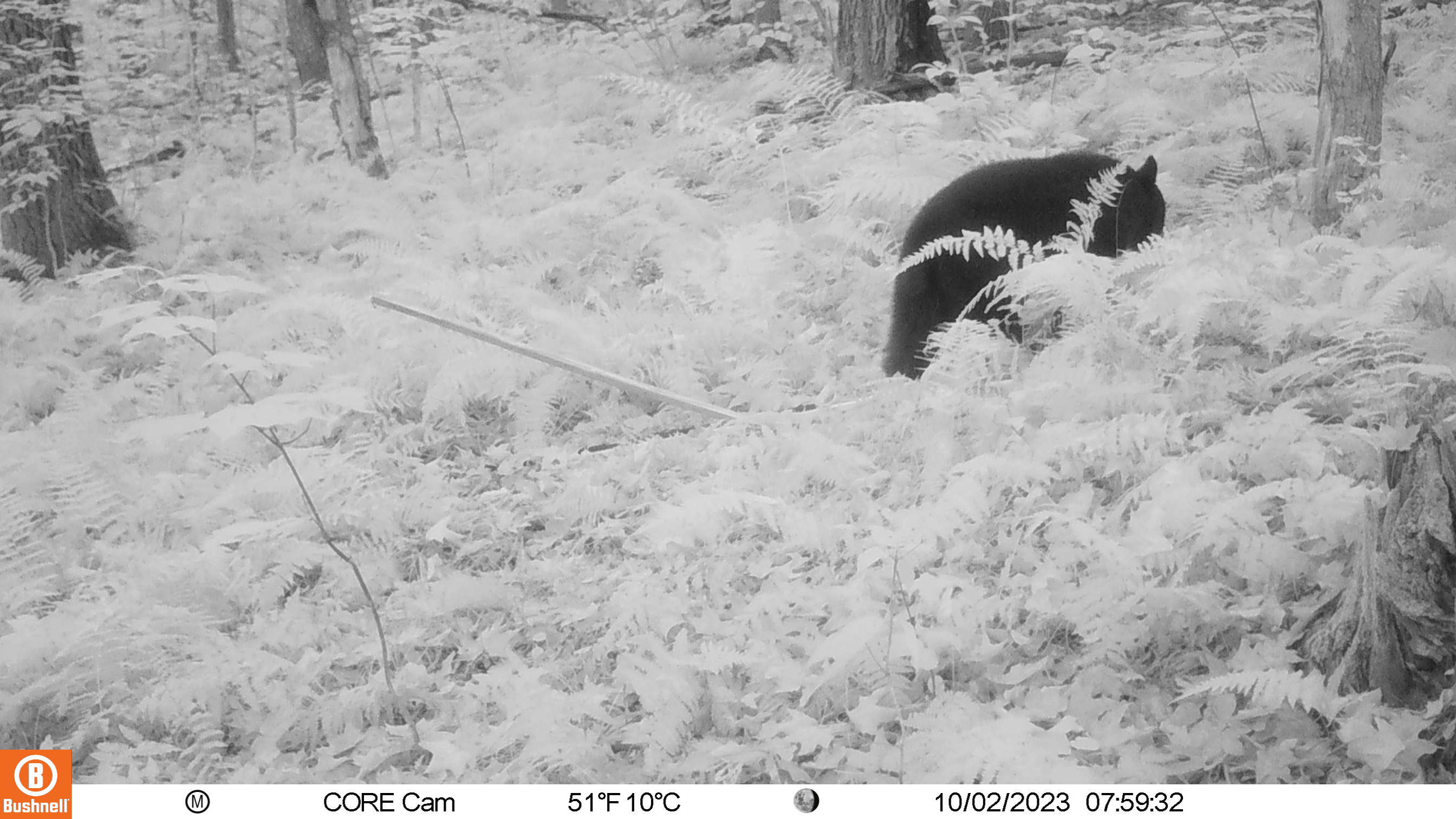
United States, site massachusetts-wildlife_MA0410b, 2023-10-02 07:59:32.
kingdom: Animalia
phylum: Chordata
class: Mammalia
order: Carnivora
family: Ursidae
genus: Ursus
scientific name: Ursus americanus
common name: black bear